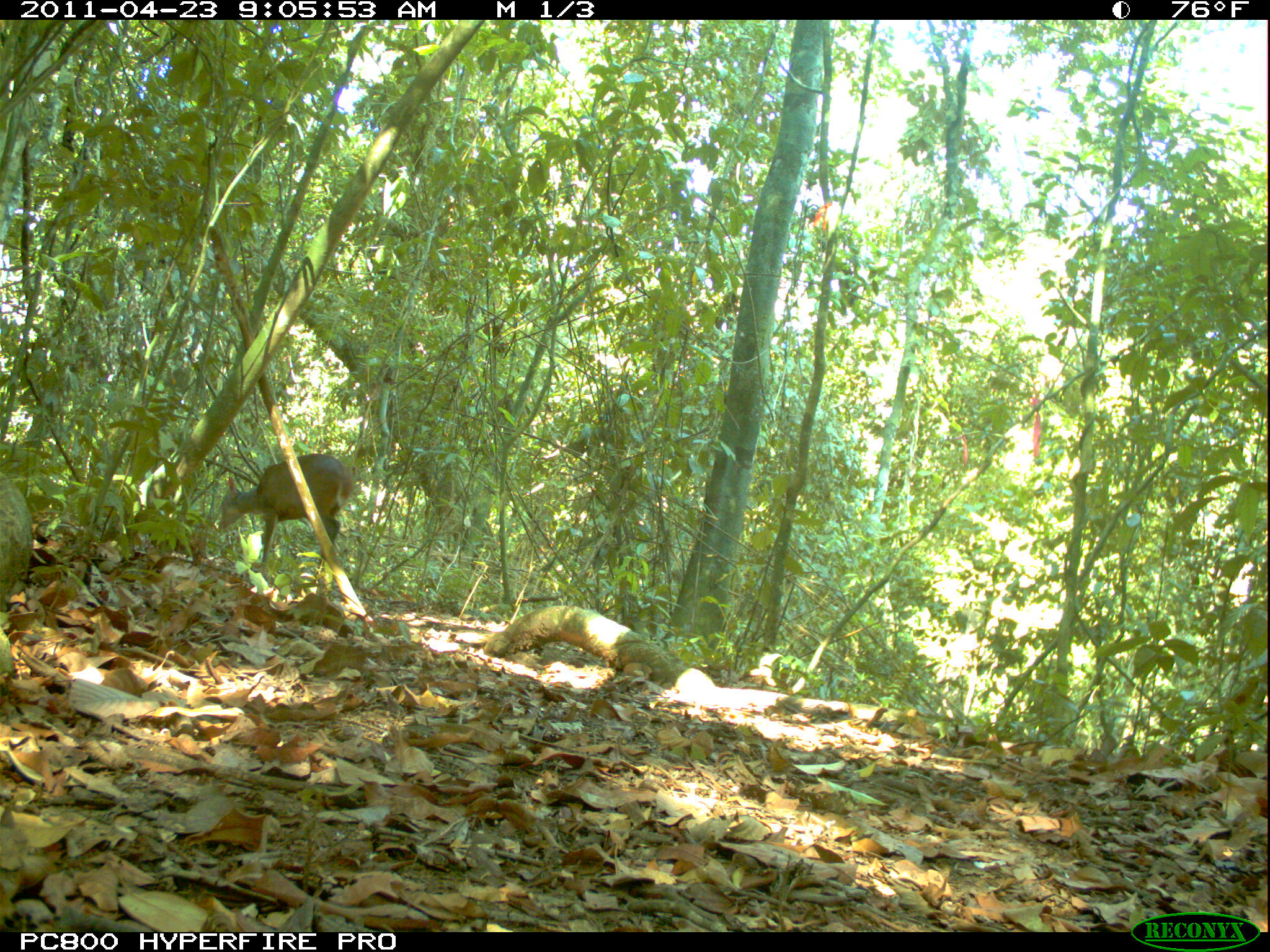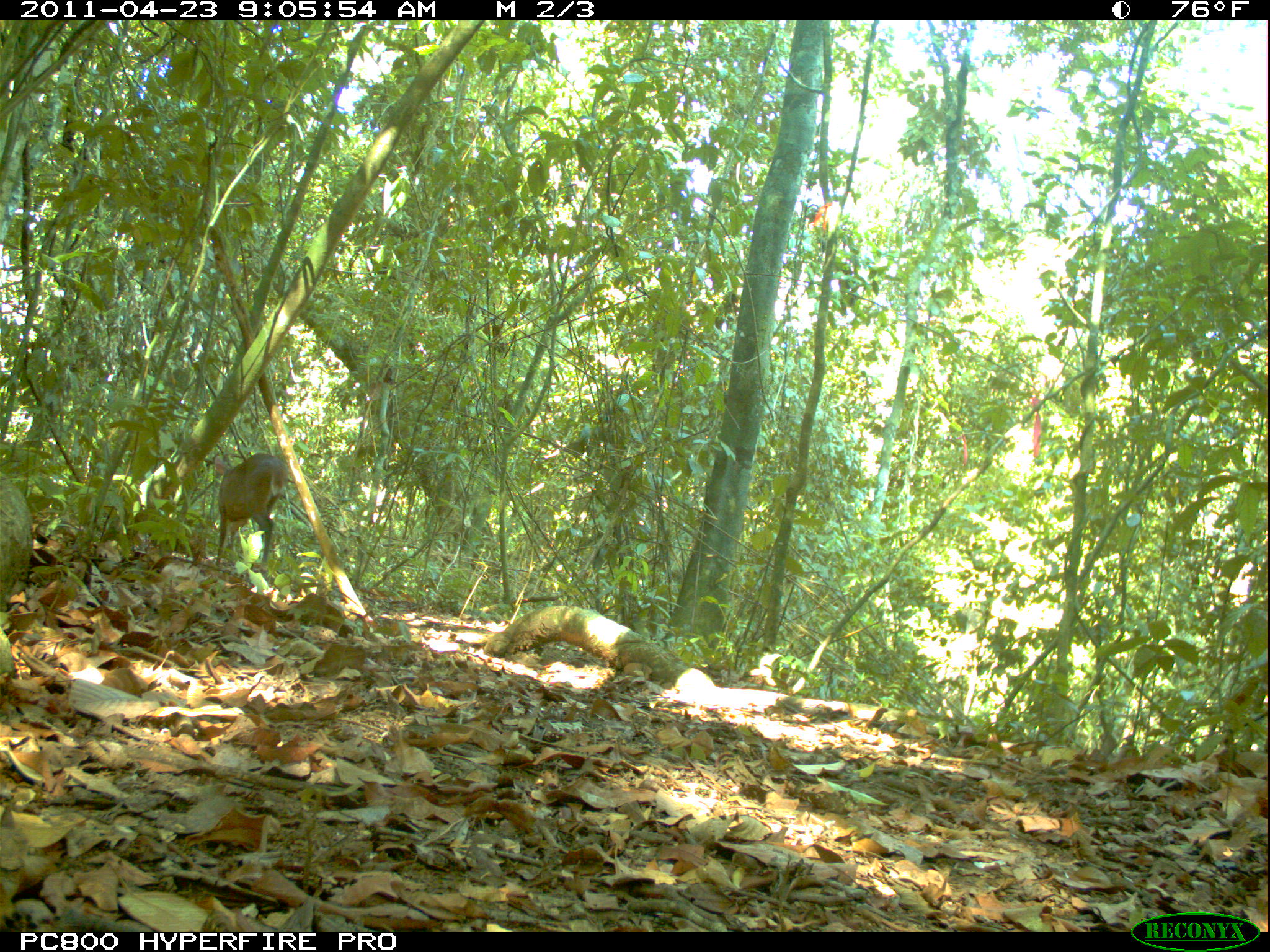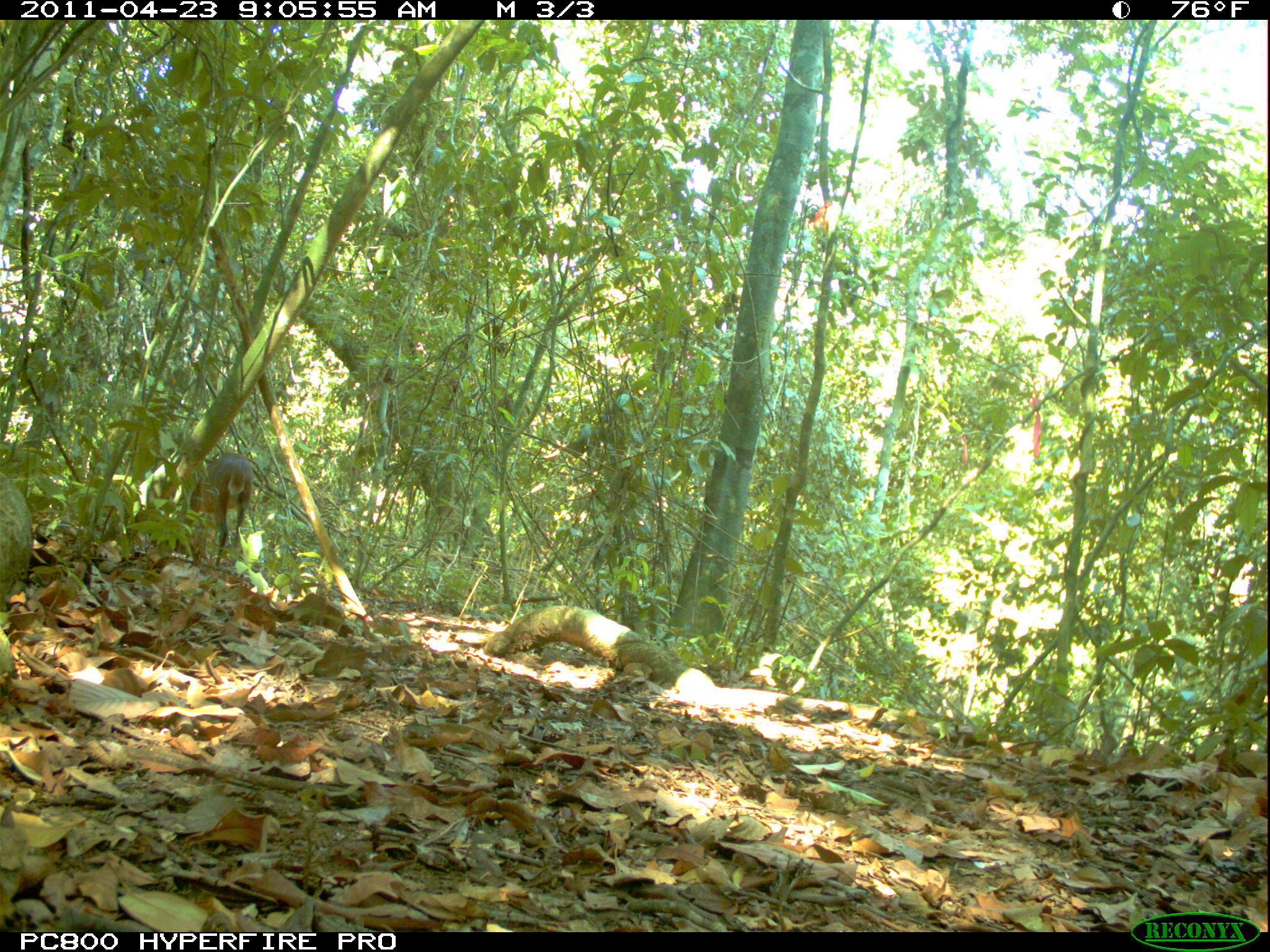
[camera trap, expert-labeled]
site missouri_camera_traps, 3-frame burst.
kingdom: Animalia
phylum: Chordata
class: Mammalia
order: Artiodactyla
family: Cervidae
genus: Mazama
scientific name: Mazama americana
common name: red brocket deer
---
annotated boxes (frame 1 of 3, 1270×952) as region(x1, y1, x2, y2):
red brocket deer: region(186, 434, 380, 597)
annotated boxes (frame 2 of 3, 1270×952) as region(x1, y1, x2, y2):
red brocket deer: region(195, 446, 295, 575)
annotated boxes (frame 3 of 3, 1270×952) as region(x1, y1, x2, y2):
red brocket deer: region(174, 443, 265, 577)